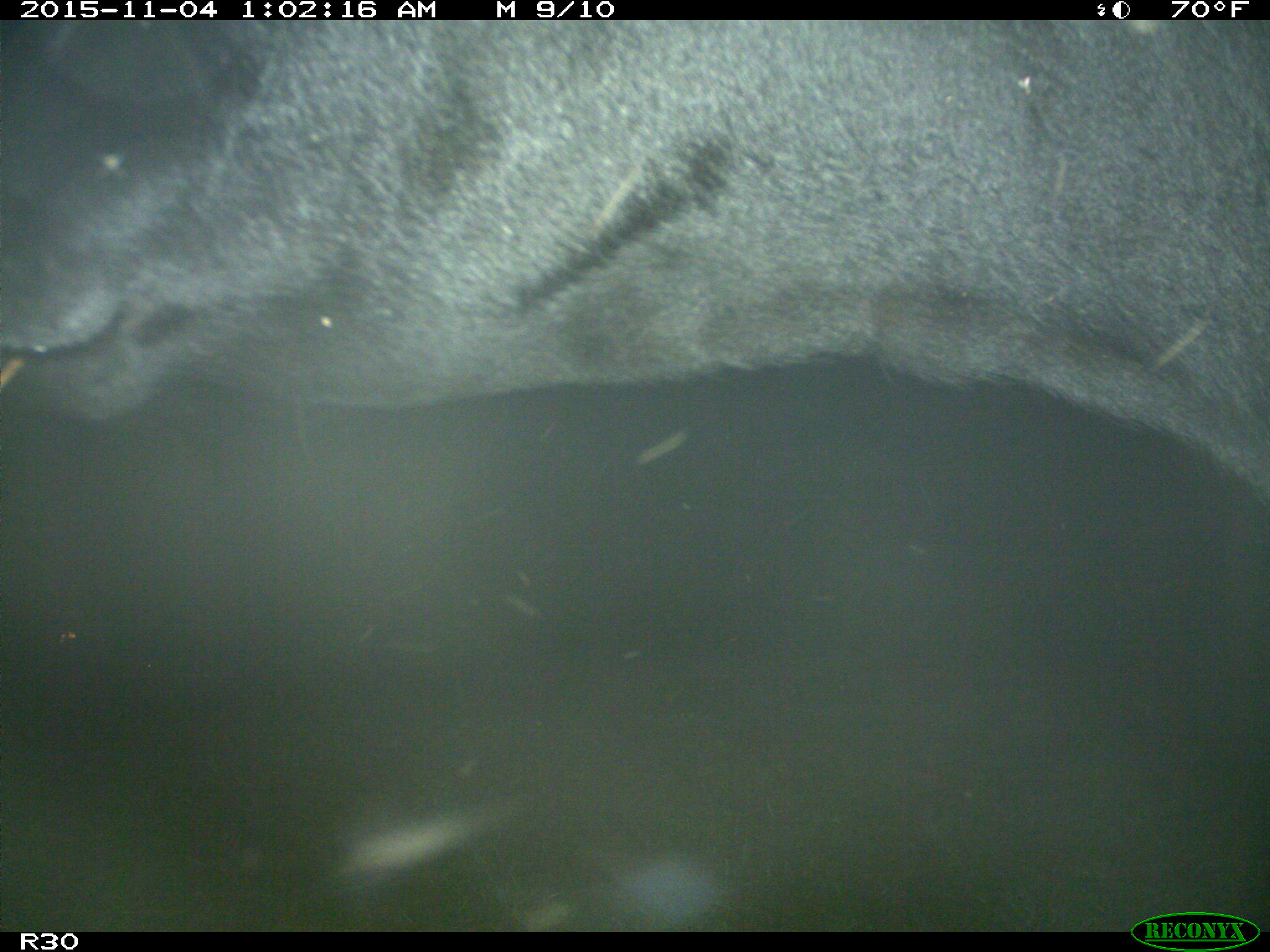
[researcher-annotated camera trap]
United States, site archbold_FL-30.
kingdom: Animalia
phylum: Chordata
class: Mammalia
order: Artiodactyla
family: Bovidae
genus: Bos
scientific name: Bos taurus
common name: domestic cow